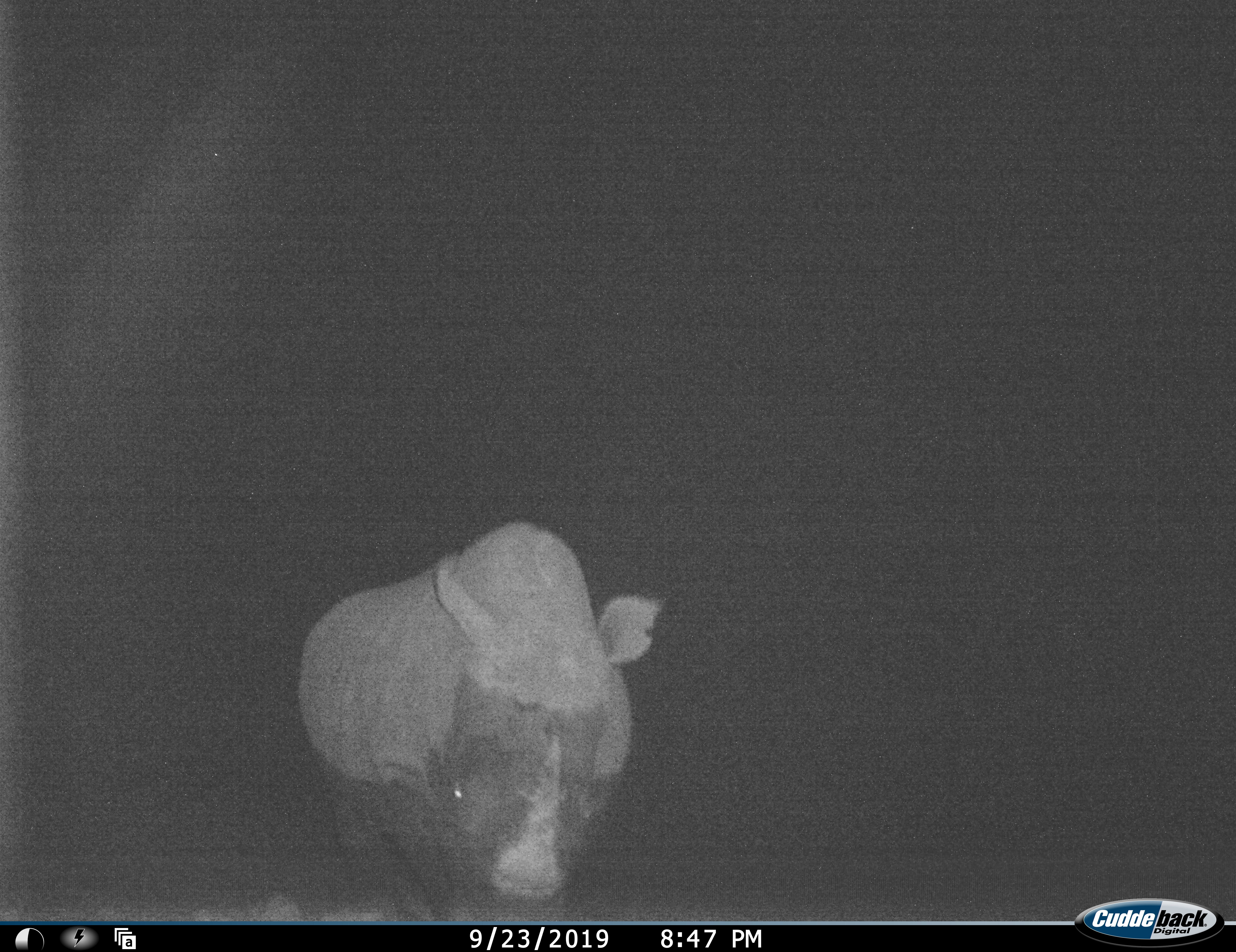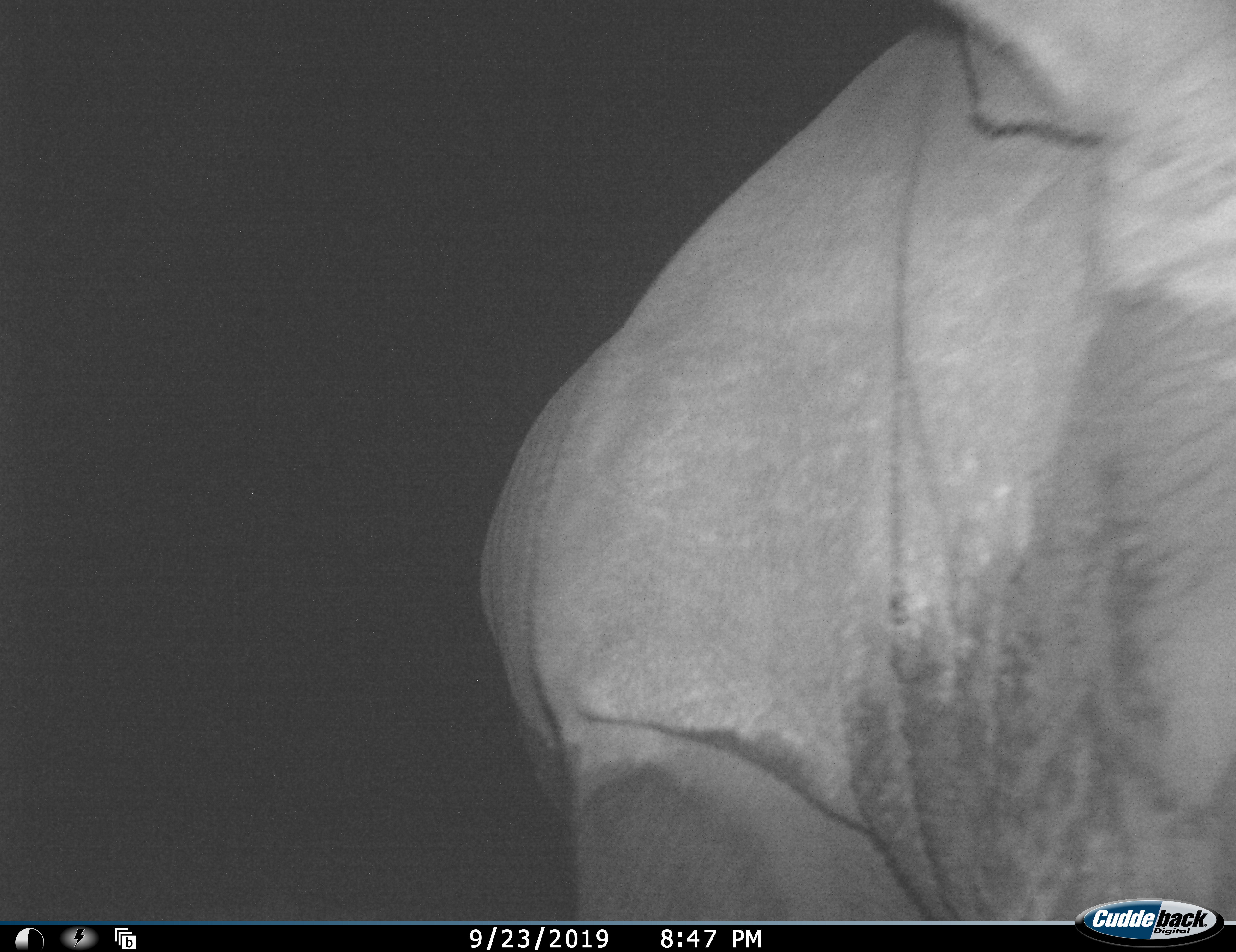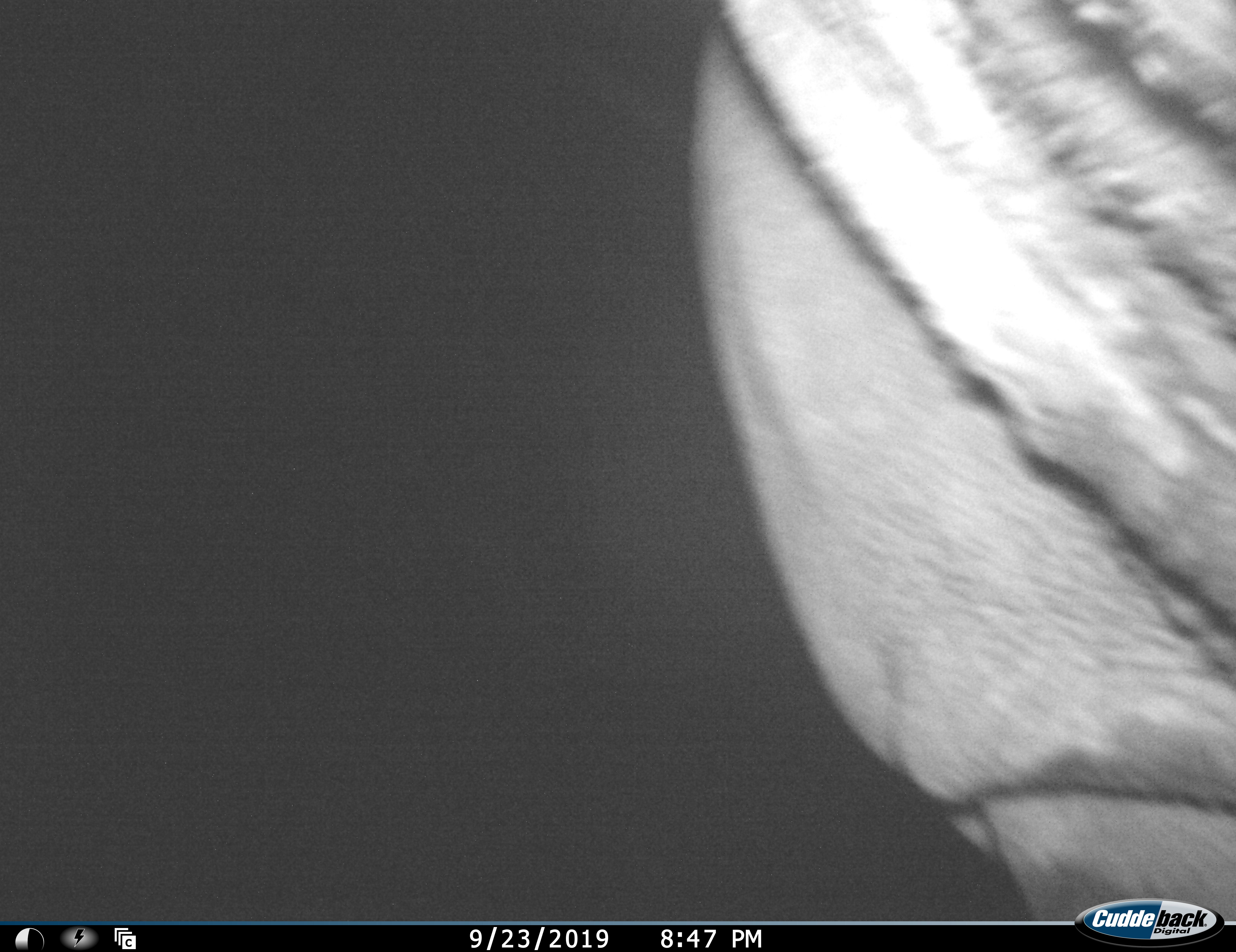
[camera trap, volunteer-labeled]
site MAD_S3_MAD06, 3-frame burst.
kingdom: Animalia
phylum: Chordata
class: Mammalia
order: Perissodactyla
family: Rhinocerotidae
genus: Diceros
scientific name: Diceros bicornis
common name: black rhinoceros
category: rhinocerosblack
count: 1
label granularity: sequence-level